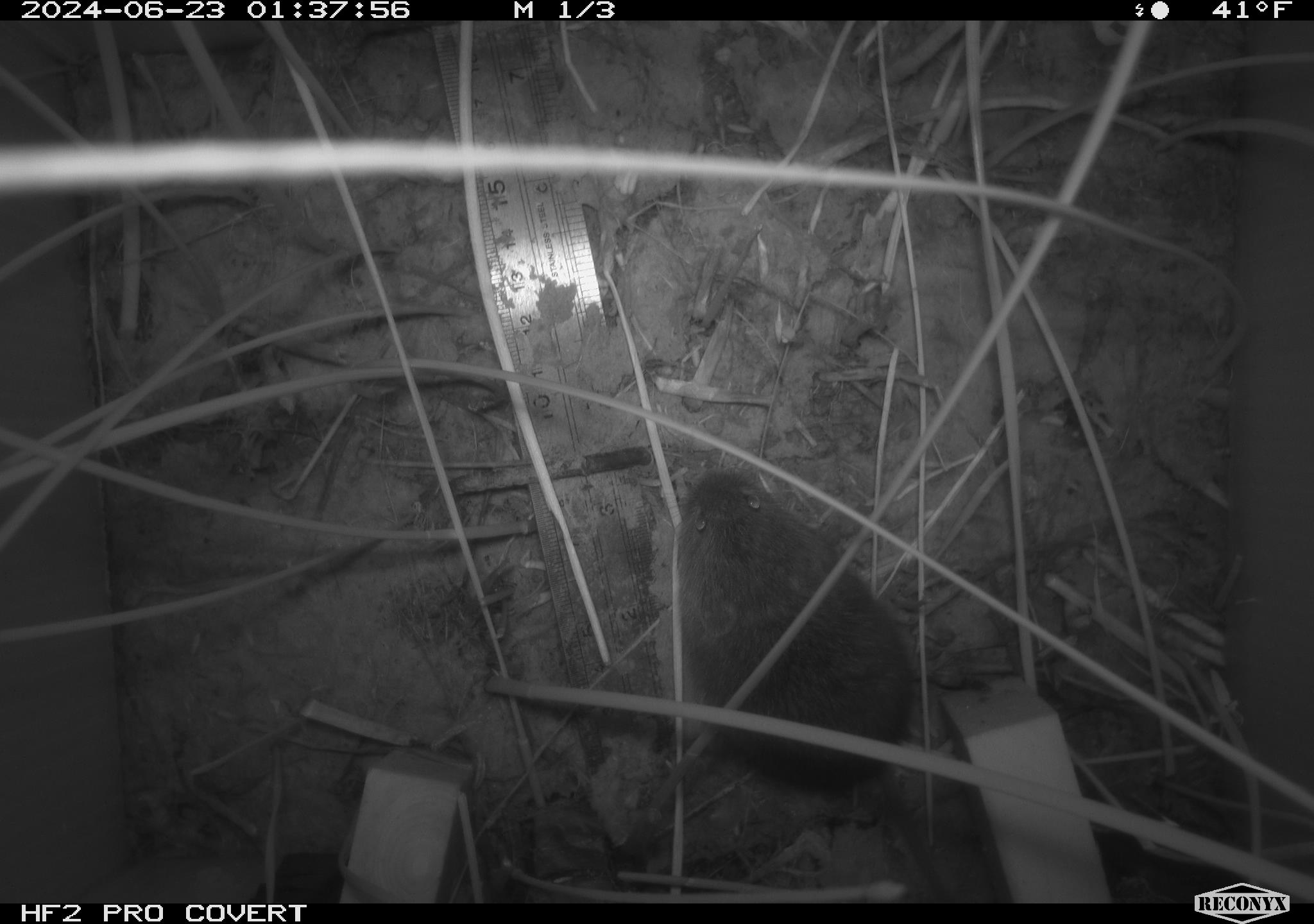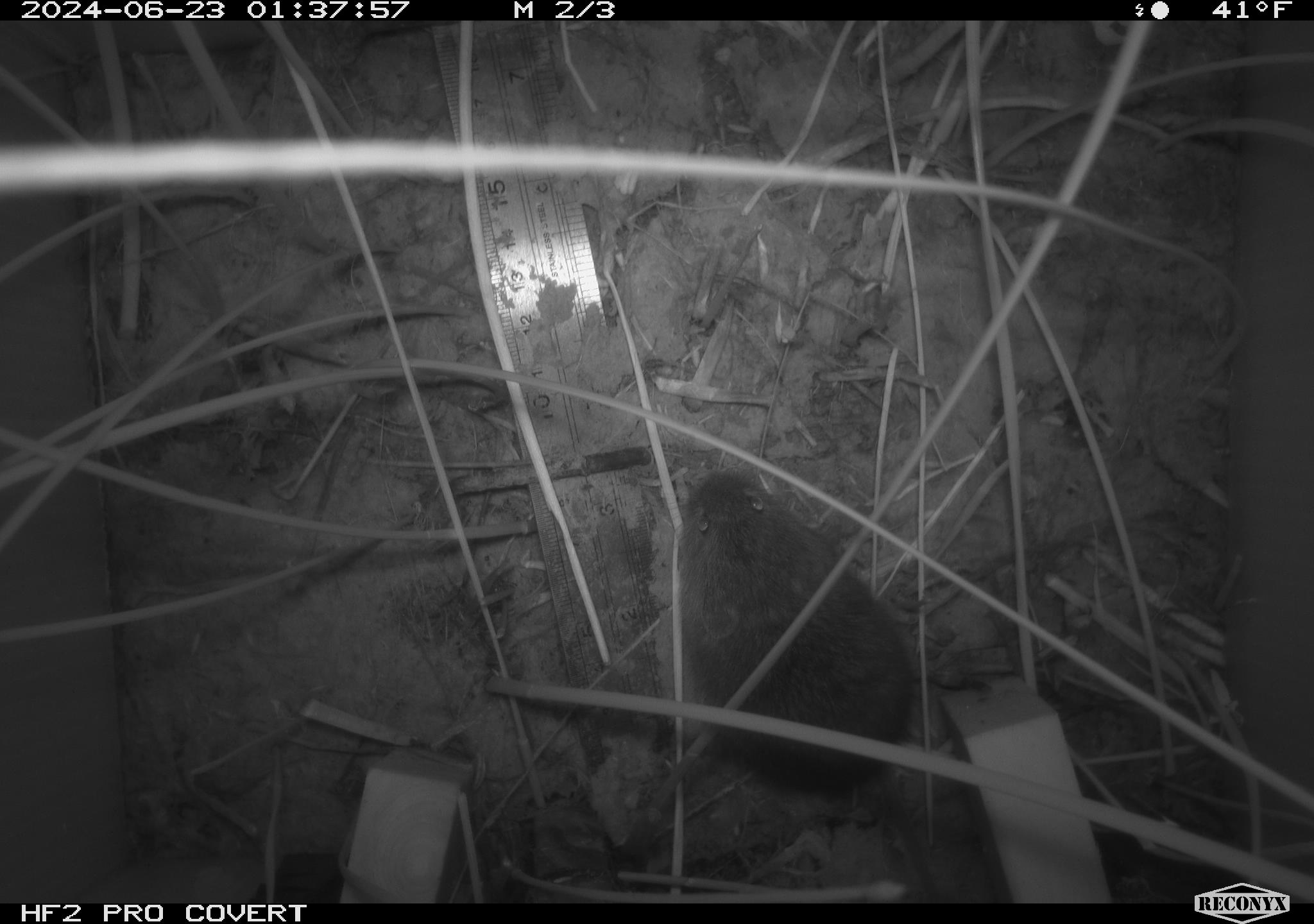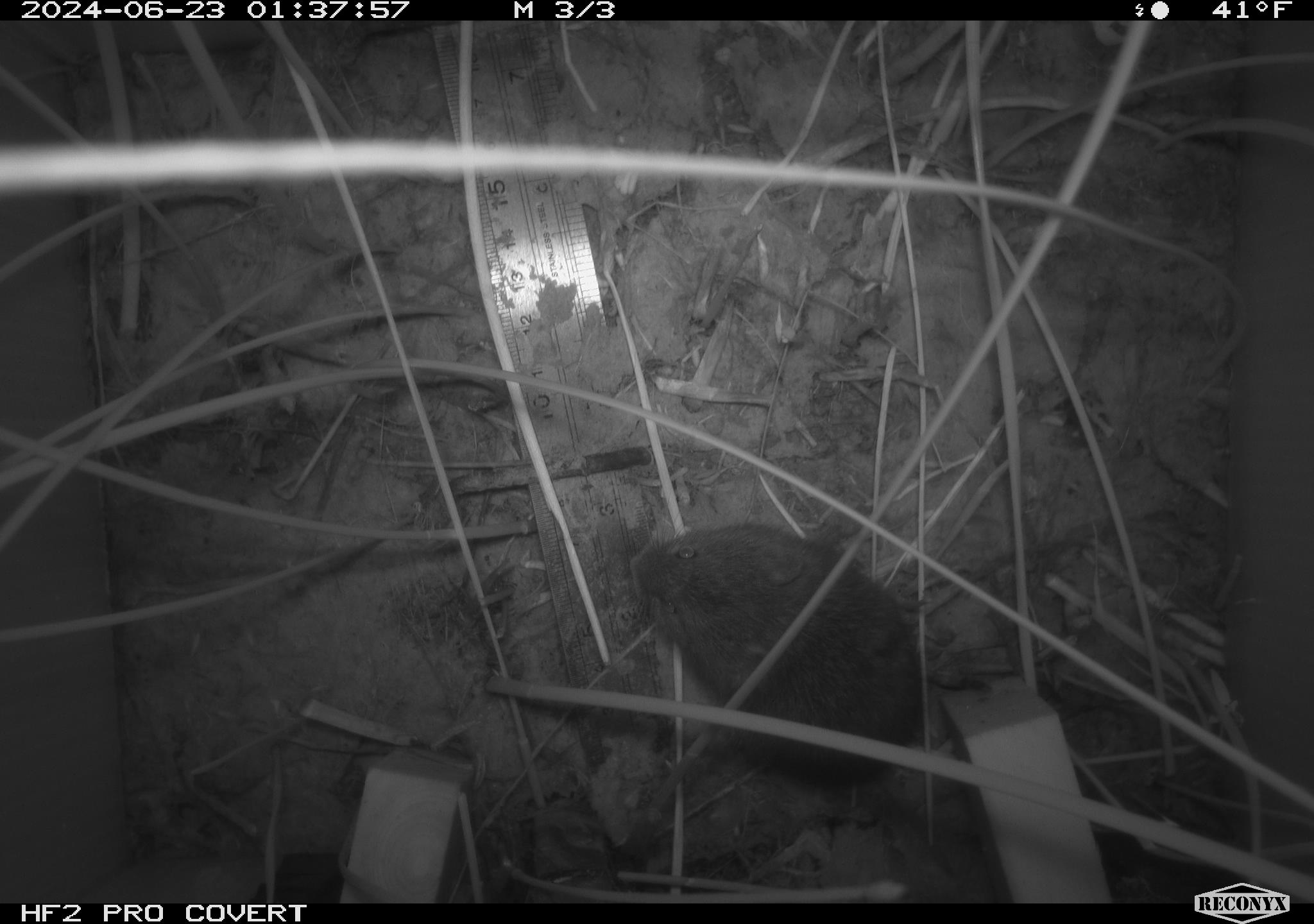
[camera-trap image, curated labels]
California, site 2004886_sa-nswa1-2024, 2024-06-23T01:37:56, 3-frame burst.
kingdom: Animalia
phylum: Chordata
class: Mammalia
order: Rodentia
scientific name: Rodentia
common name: rodent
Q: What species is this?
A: Rodent (Rodentia).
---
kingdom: Animalia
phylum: Chordata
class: Mammalia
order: Rodentia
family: Cricetidae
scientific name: Arvicolinae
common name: voles, lemmings, and muskrats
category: arvicolinae subfamily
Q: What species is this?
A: Arvicolinae subfamily (voles, lemmings, and muskrats) (Arvicolinae).